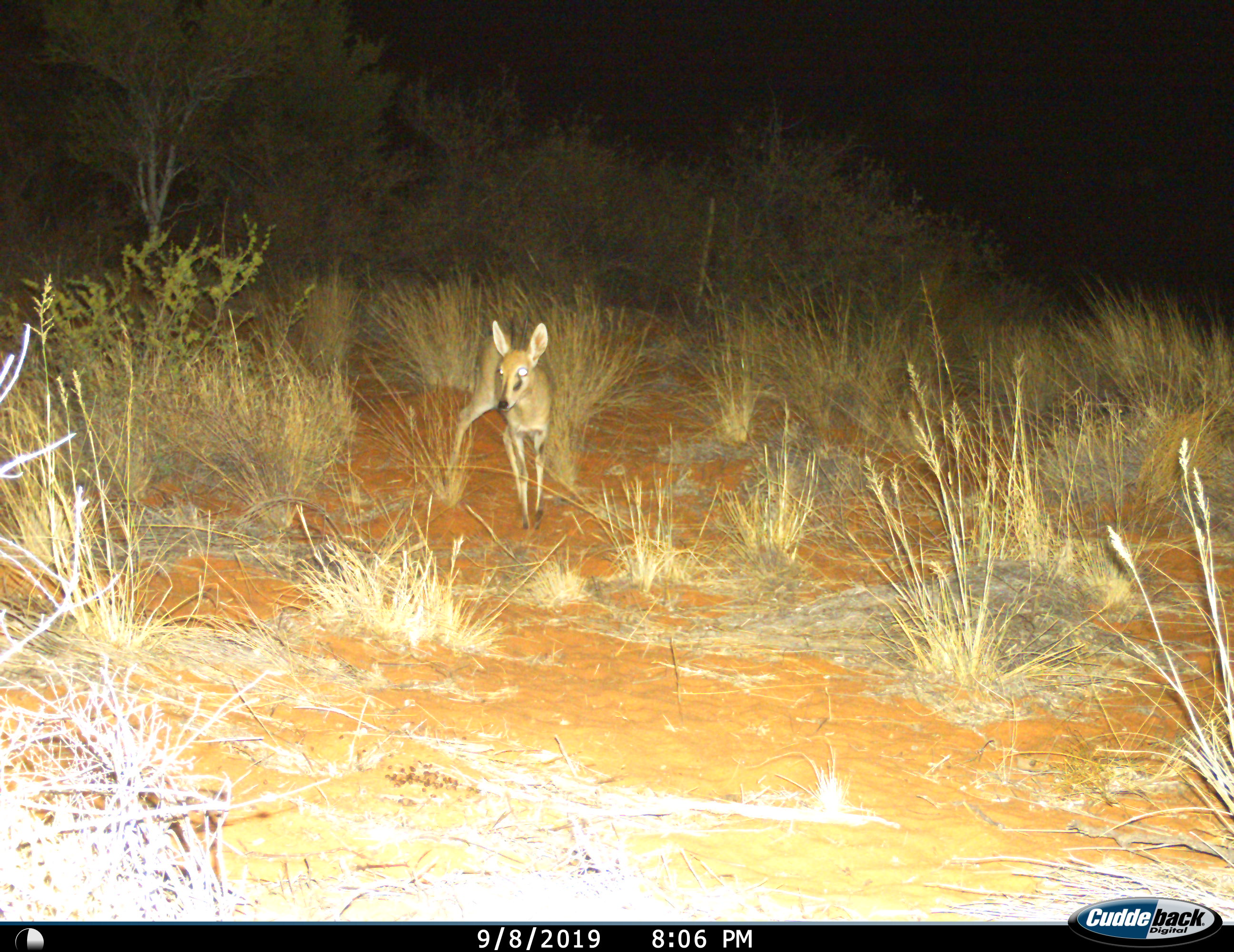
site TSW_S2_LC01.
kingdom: Animalia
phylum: Chordata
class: Mammalia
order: Artiodactyla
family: Bovidae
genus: Sylvicapra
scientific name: Sylvicapra grimmia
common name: common duiker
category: duikercommongrey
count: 1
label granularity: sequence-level